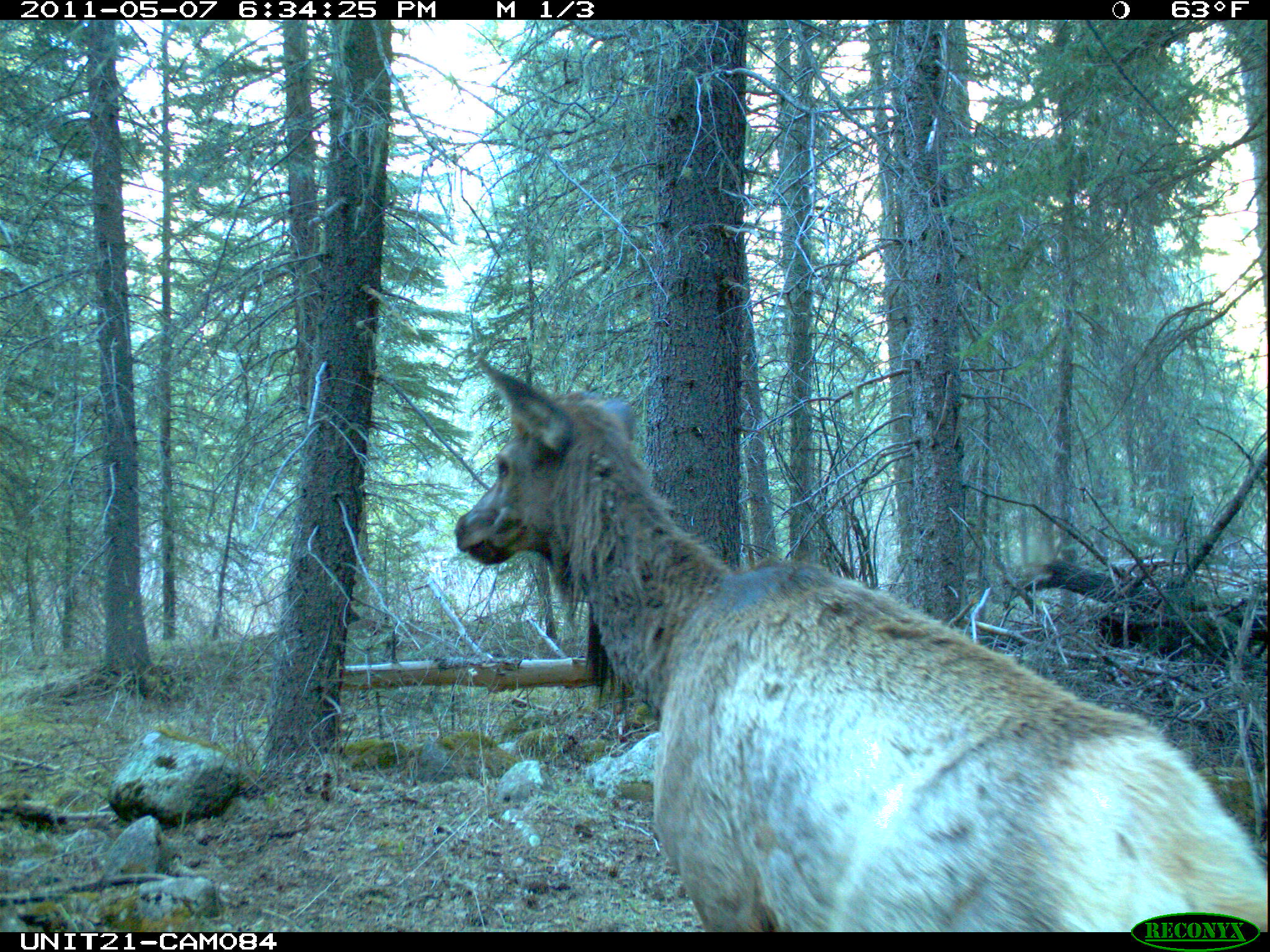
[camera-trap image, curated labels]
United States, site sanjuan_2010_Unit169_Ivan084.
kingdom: Animalia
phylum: Chordata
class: Mammalia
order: Artiodactyla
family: Cervidae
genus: Cervus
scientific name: Cervus elaphus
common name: red deer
Cervus elaphus (red deer).